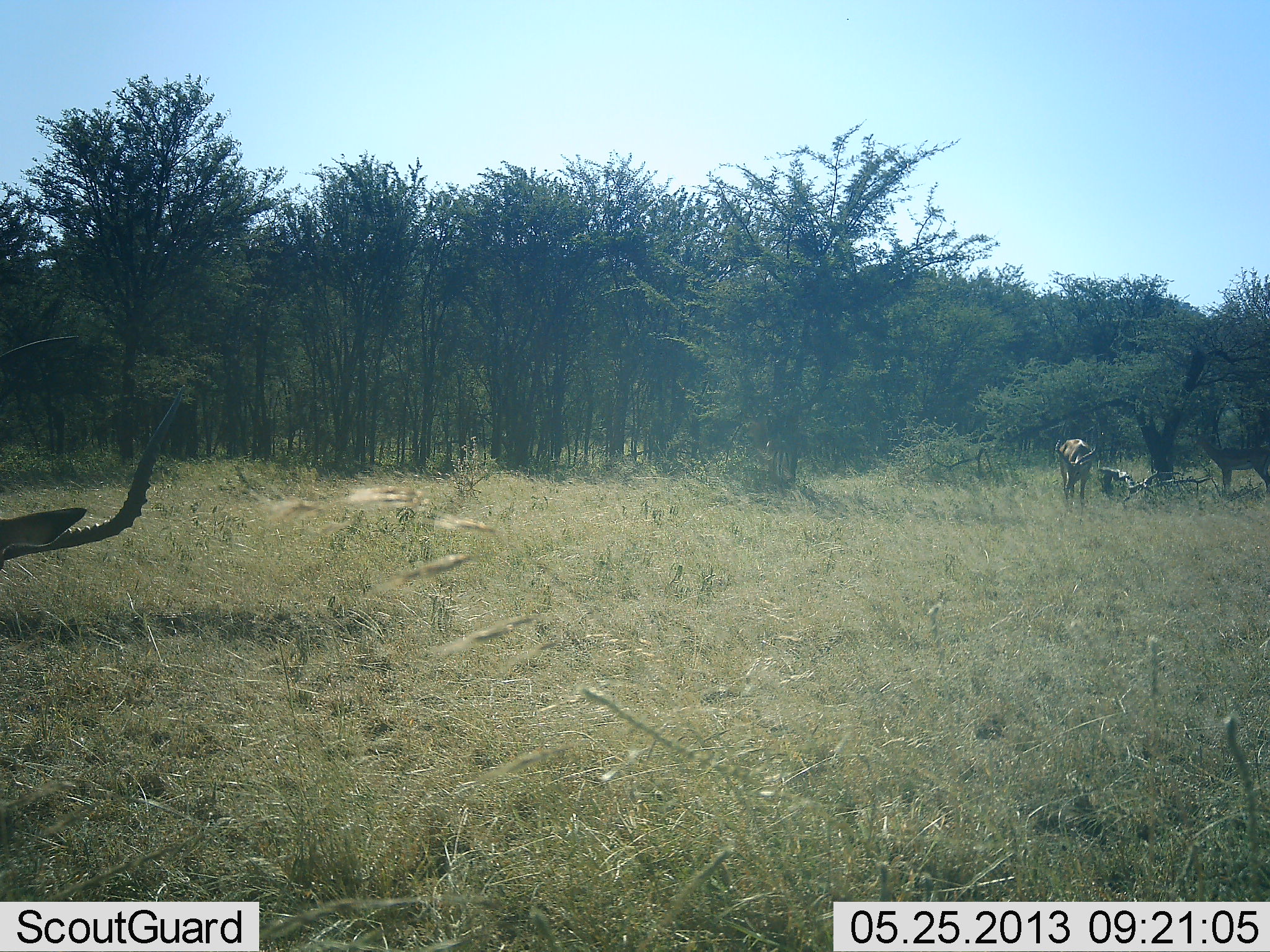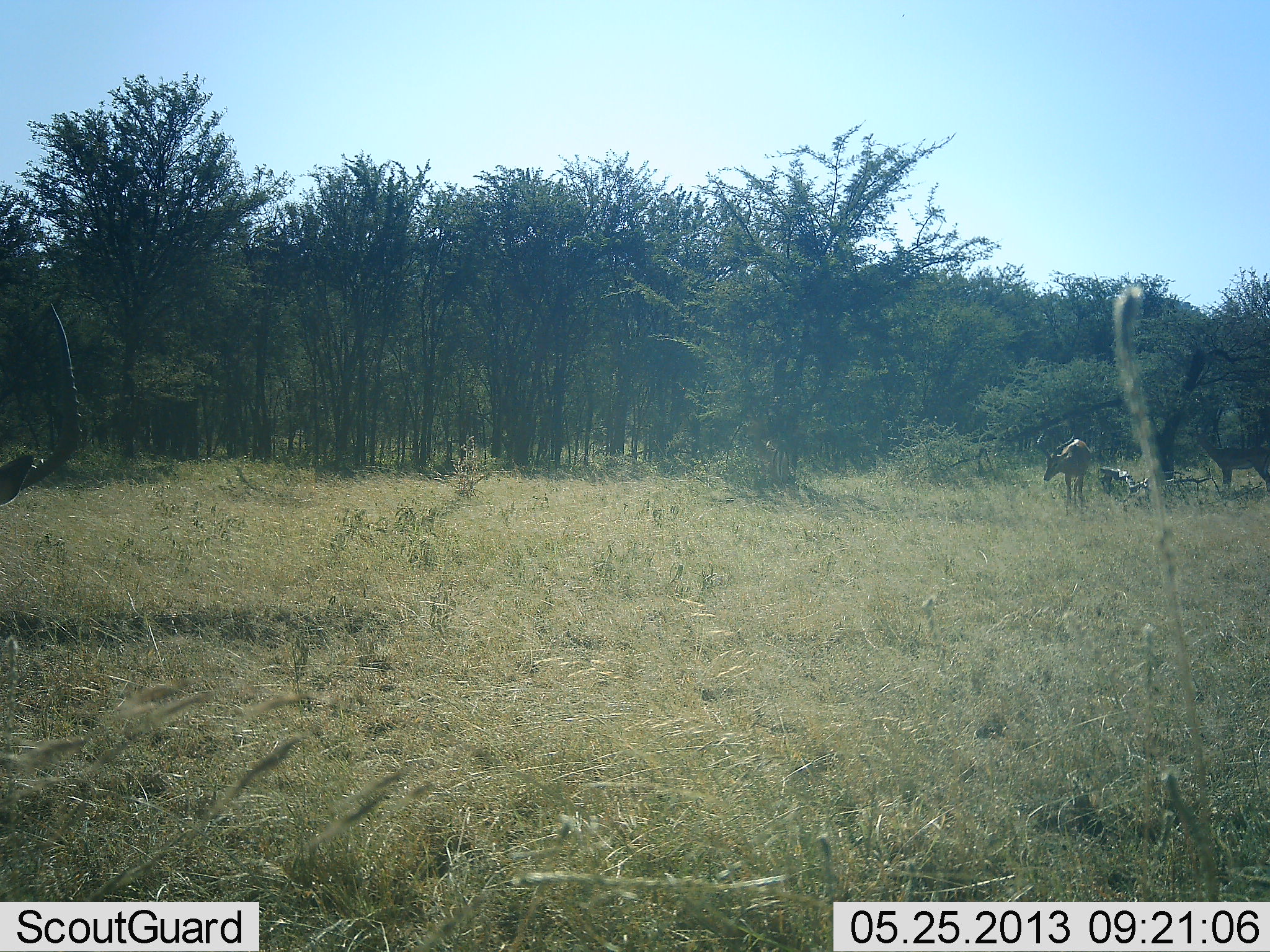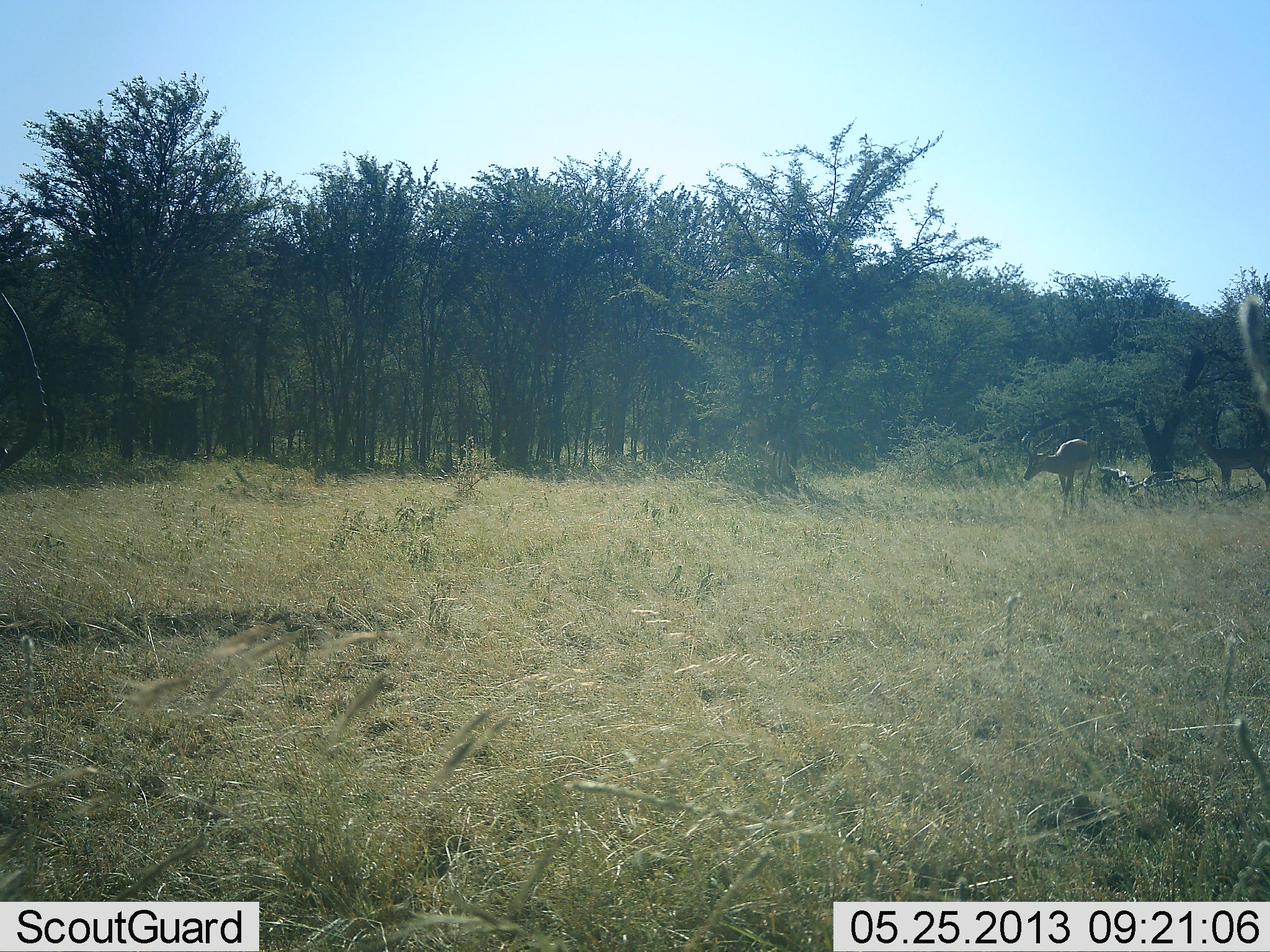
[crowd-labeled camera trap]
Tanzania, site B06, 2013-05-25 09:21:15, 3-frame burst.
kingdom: Animalia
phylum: Chordata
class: Mammalia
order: Artiodactyla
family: Bovidae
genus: Aepyceros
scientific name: Aepyceros melampus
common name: impala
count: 2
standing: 60%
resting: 0%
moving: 40%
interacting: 0%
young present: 0%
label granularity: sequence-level